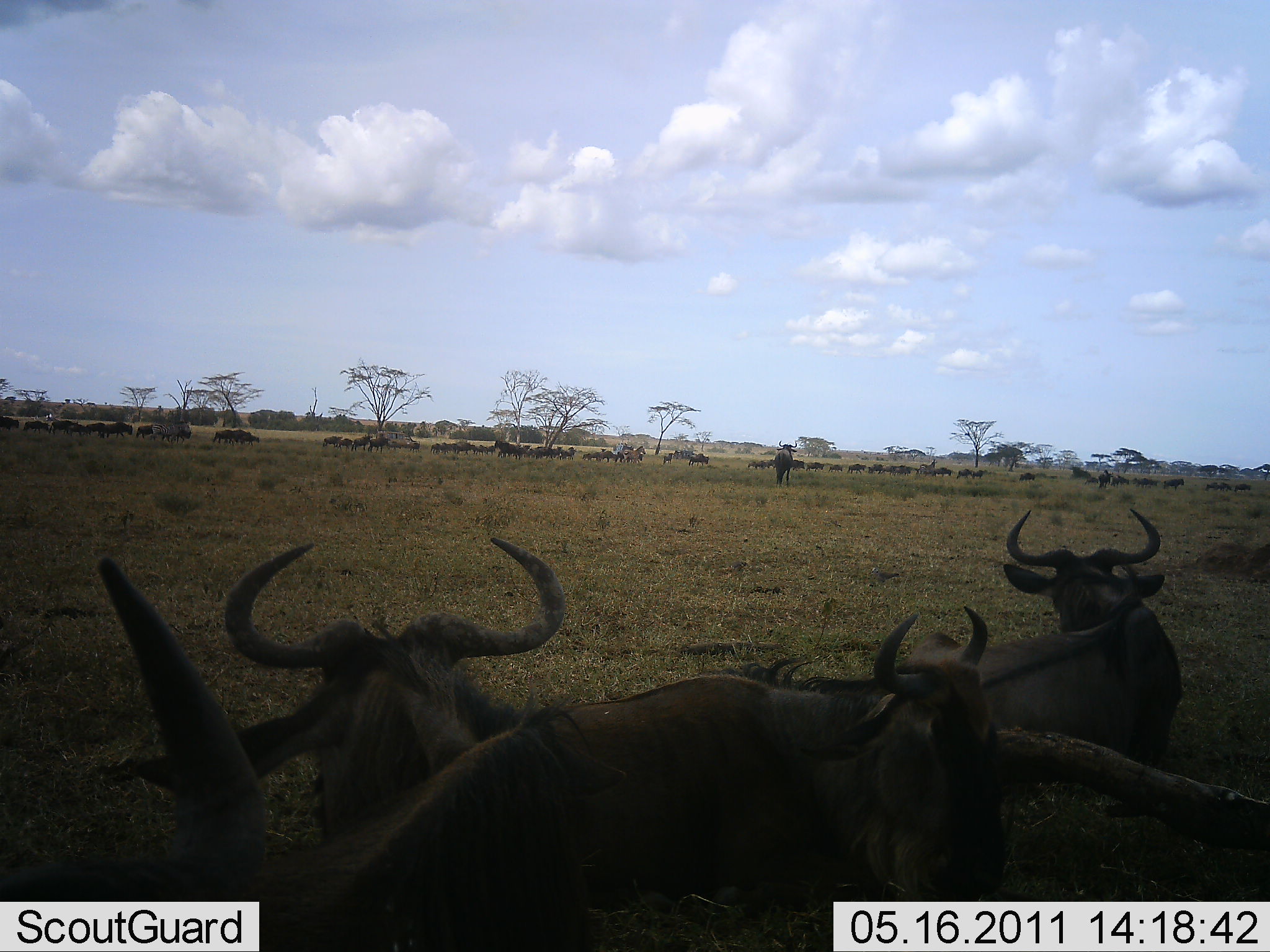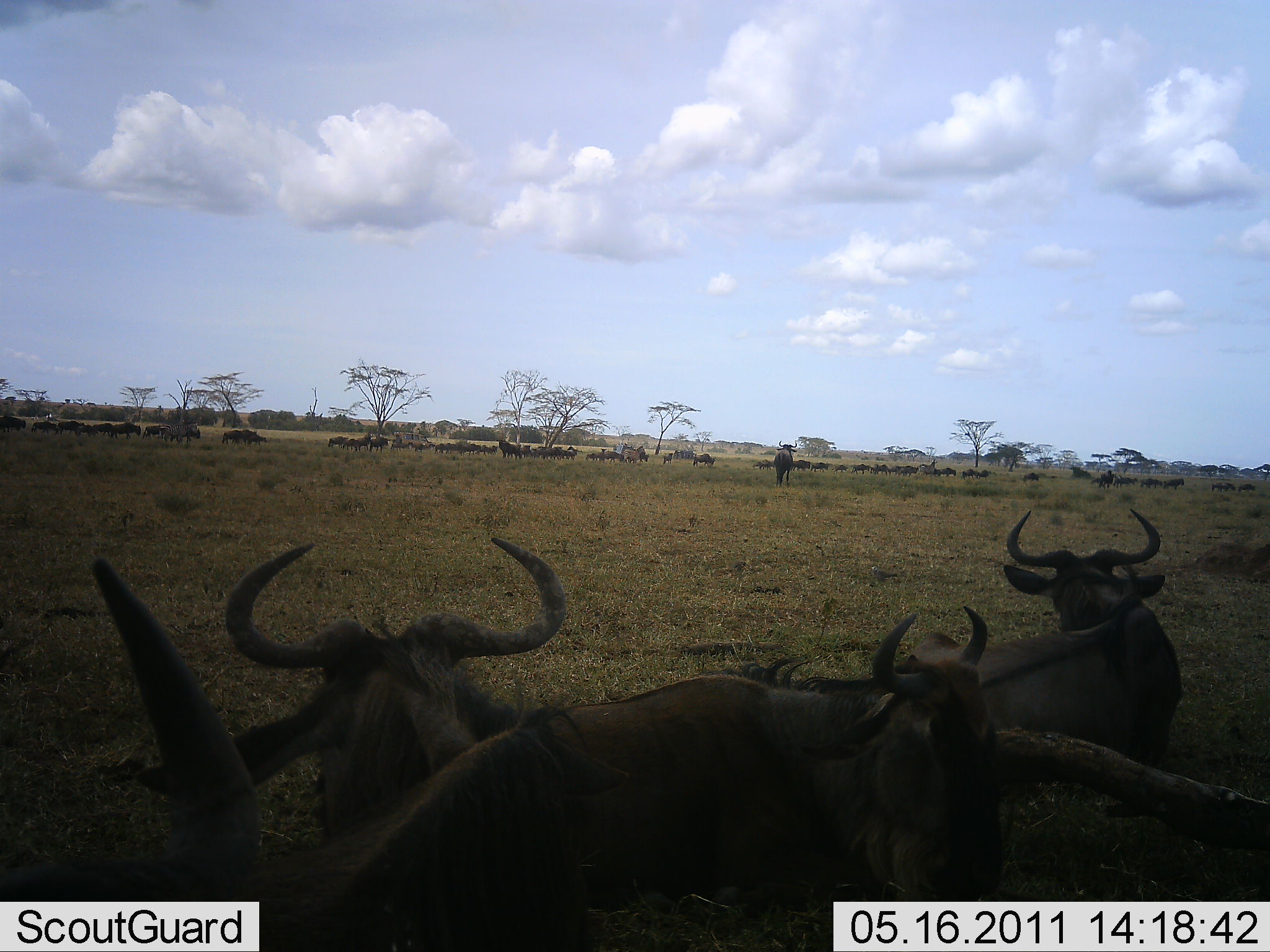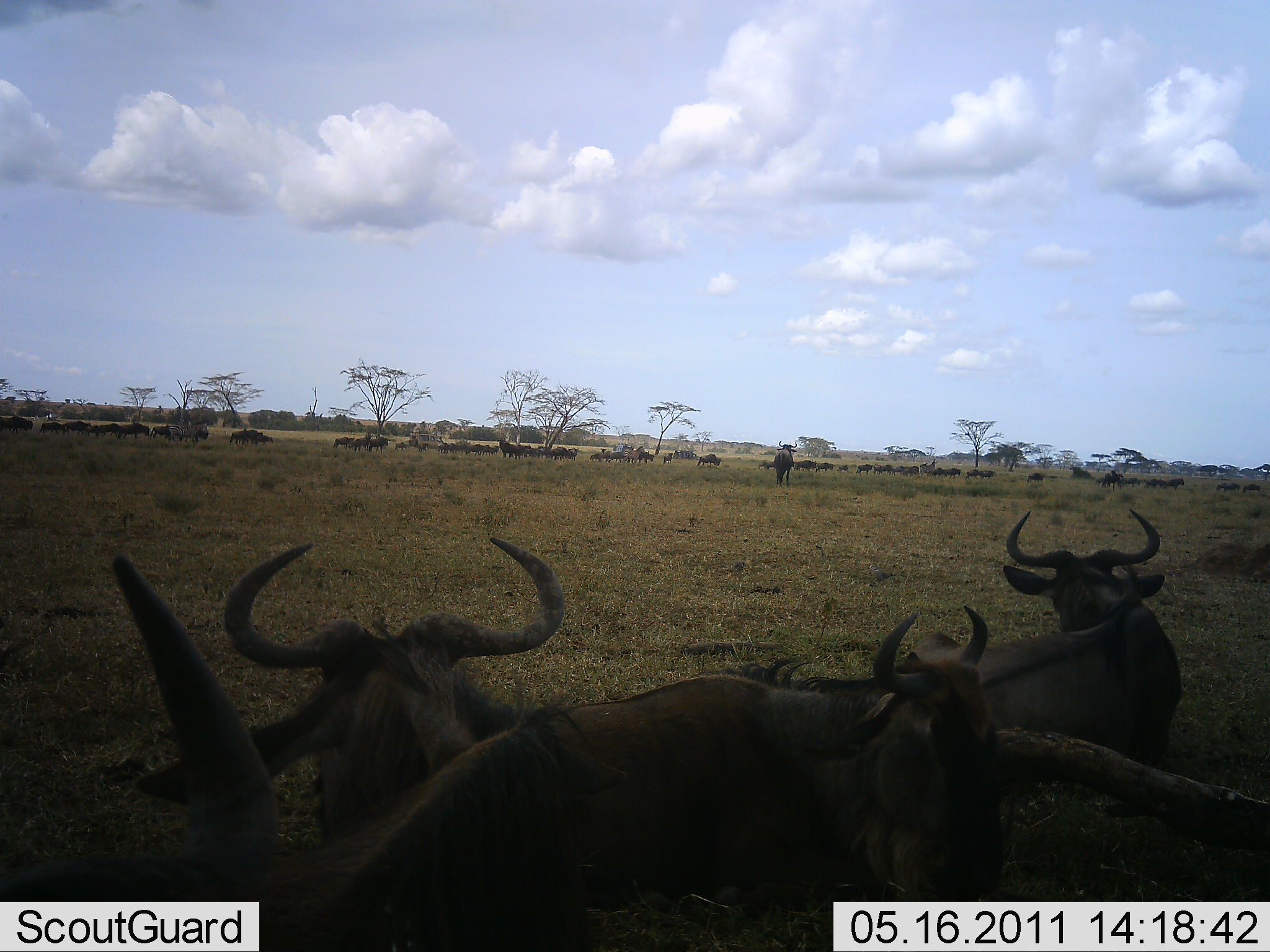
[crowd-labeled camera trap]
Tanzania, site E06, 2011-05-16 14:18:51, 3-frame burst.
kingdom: Animalia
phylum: Chordata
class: Mammalia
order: Artiodactyla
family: Bovidae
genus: Connochaetes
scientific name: Connochaetes taurinus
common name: blue wildebeest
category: wildebeest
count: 51+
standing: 30%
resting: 70%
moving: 60%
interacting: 0%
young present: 0%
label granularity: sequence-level